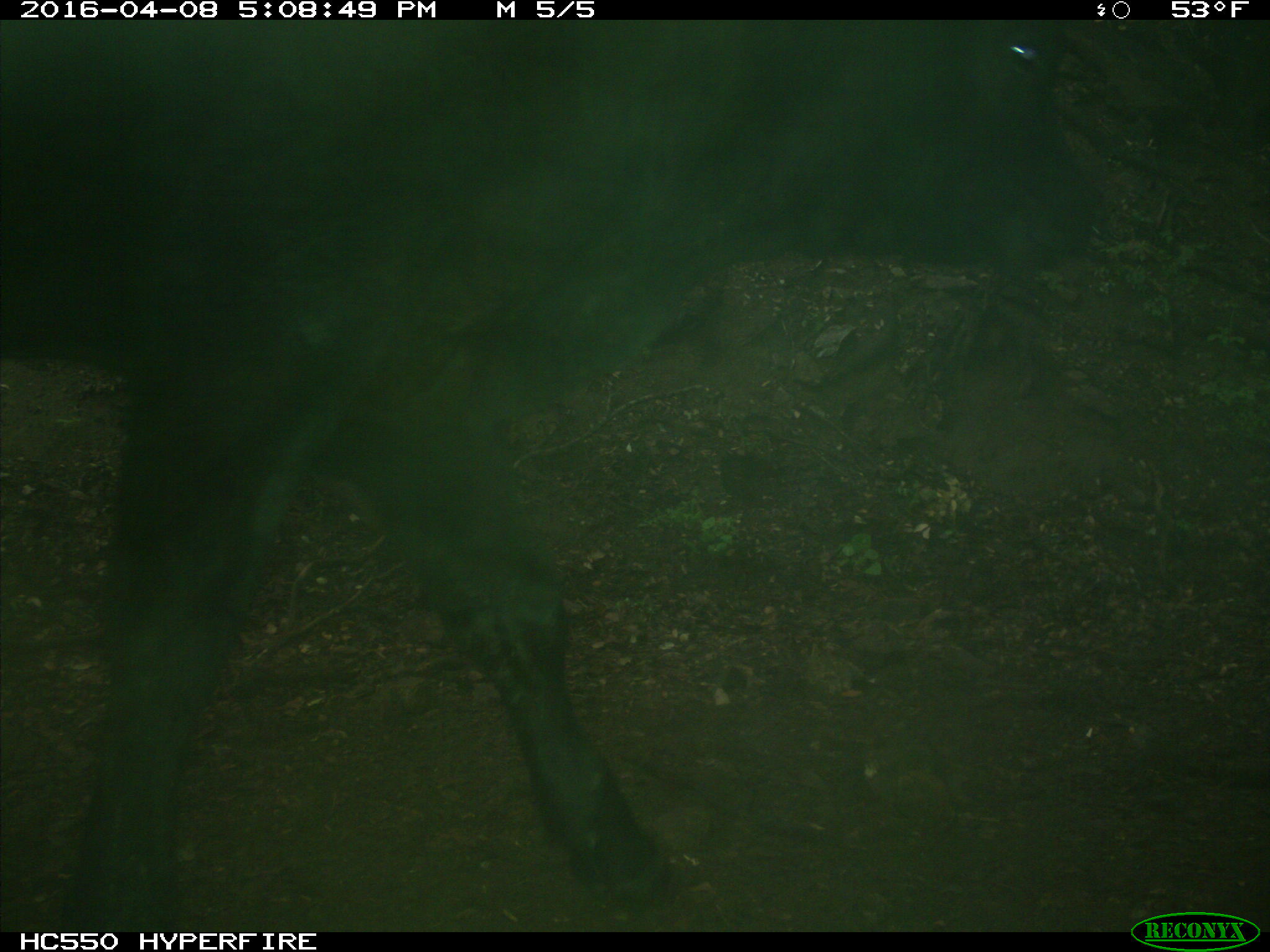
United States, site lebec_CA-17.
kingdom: Animalia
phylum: Chordata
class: Mammalia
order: Artiodactyla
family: Bovidae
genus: Bos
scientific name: Bos taurus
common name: domestic cow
Bos taurus (domestic cow).